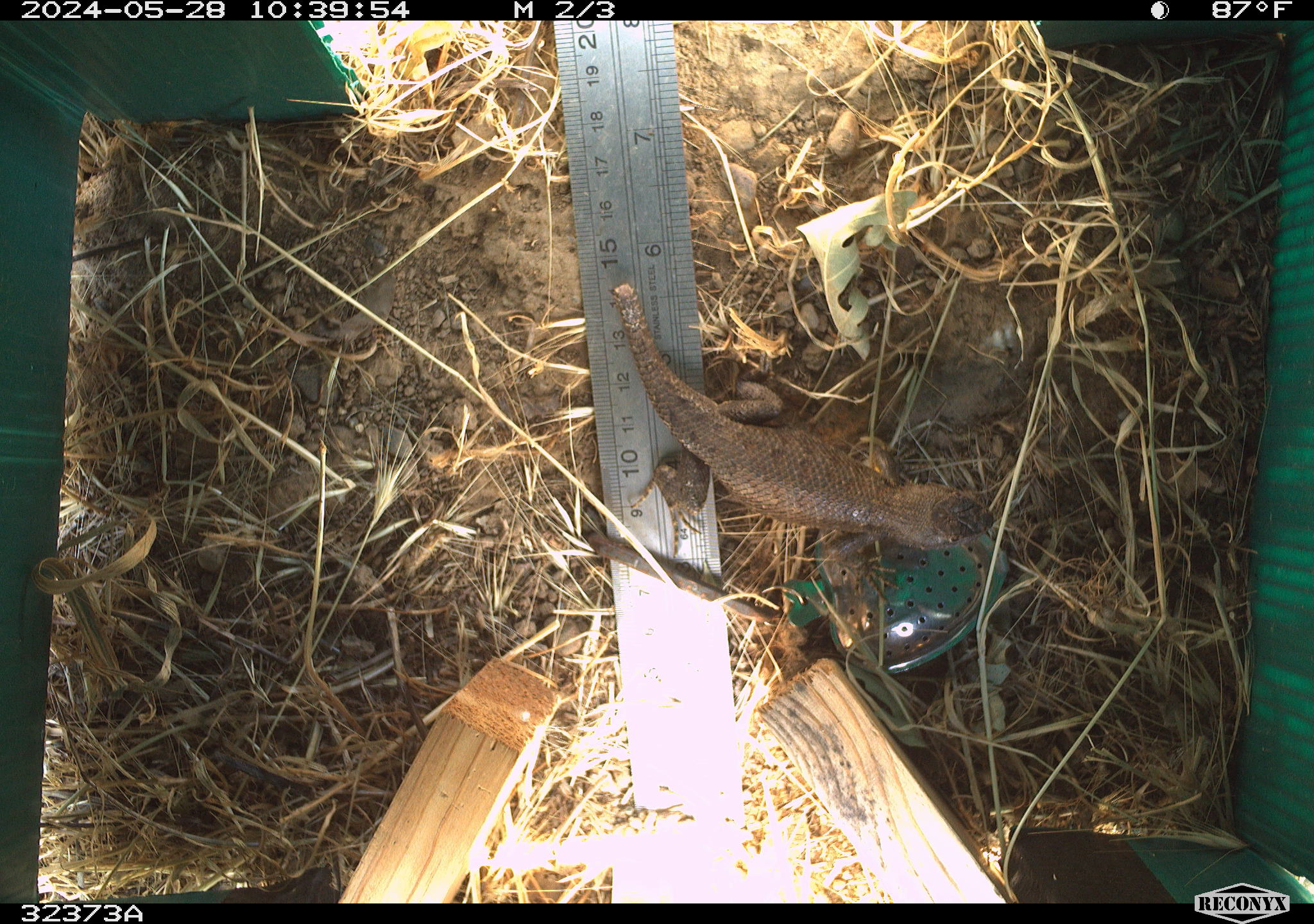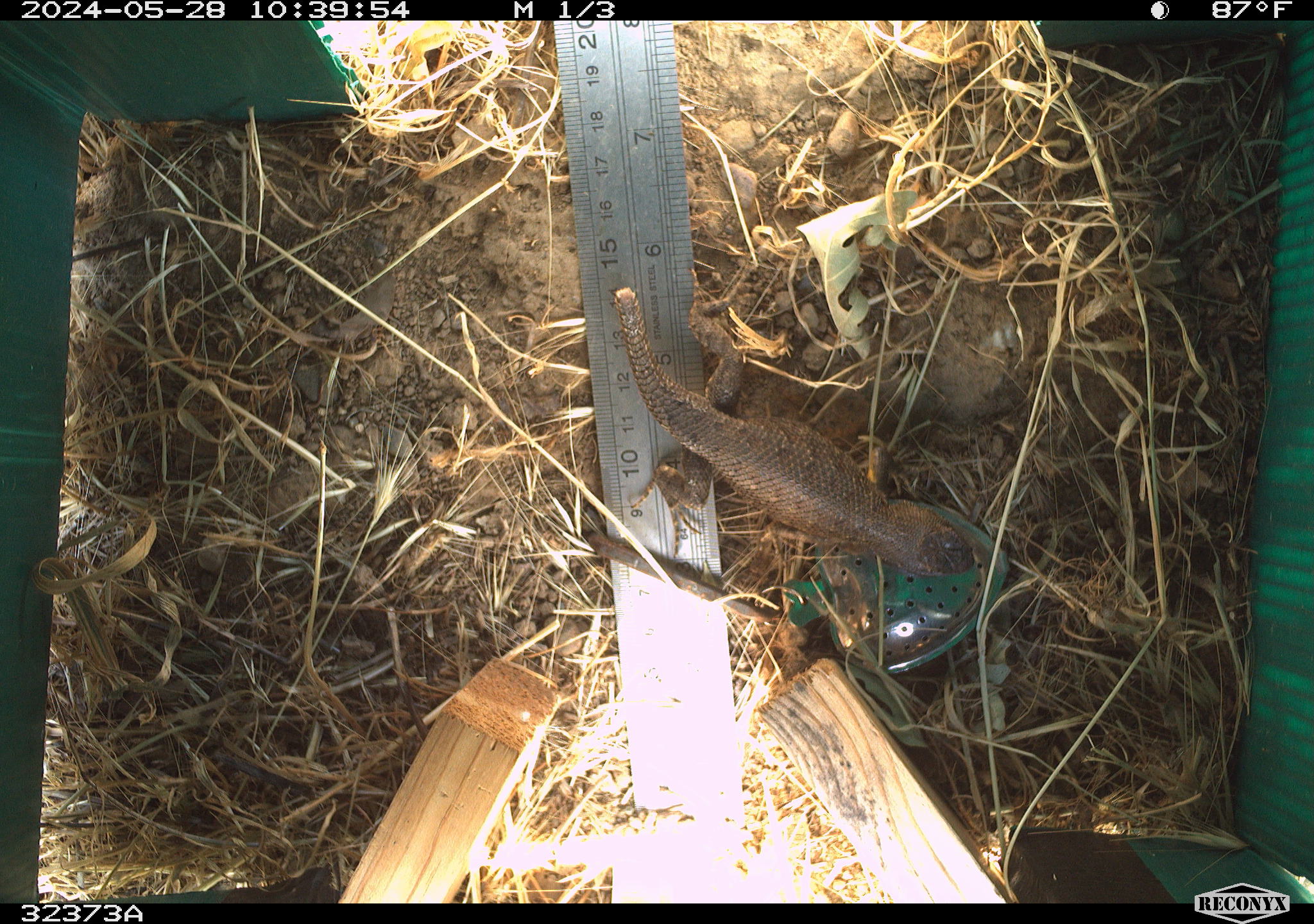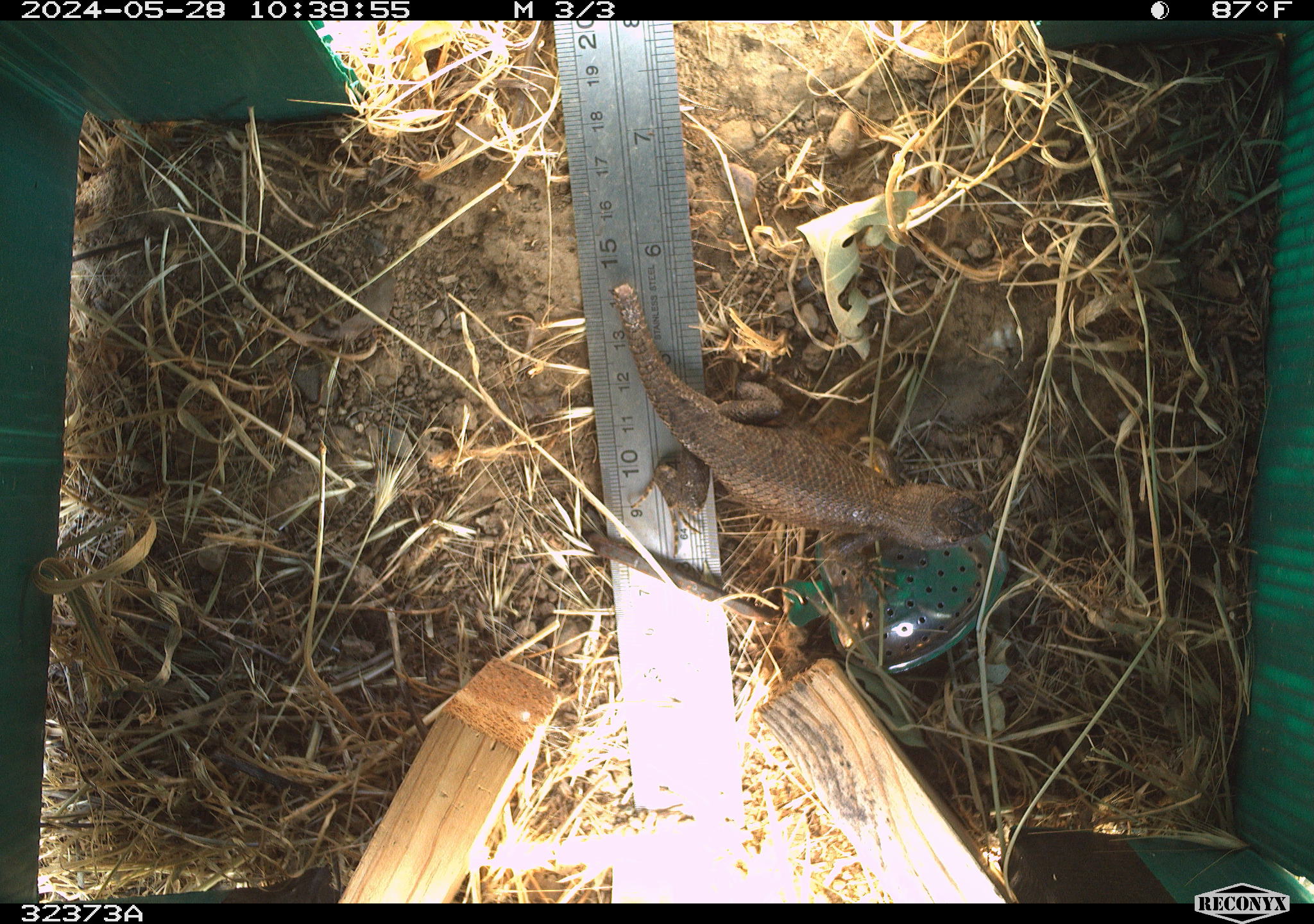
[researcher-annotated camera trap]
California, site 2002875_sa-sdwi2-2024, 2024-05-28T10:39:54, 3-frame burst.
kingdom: Animalia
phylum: Chordata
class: Reptilia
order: Squamata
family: Phrynosomatidae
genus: Sceloporus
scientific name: Sceloporus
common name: spiny lizards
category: sceloporus species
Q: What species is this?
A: Sceloporus species (spiny lizards) (Sceloporus).